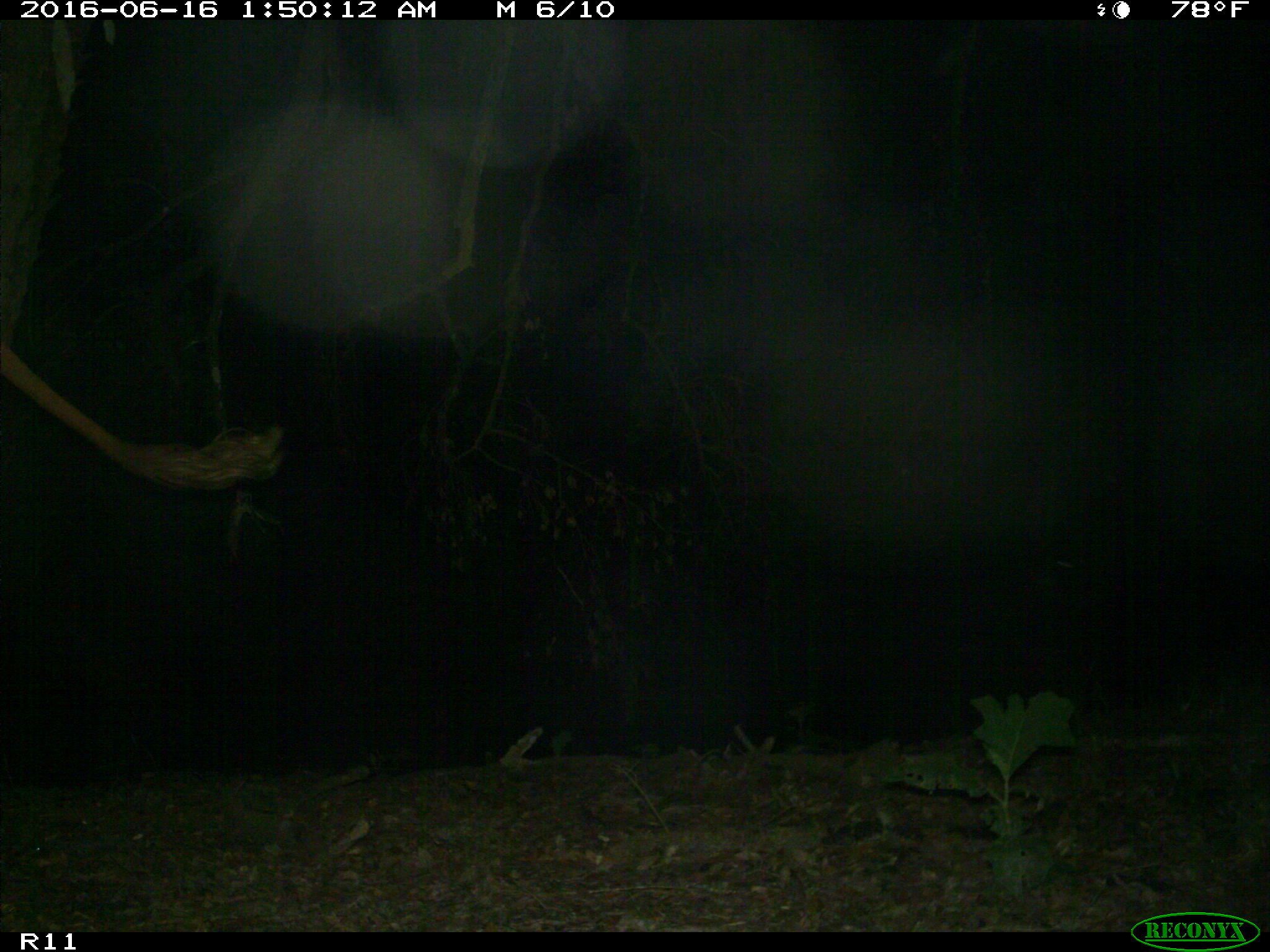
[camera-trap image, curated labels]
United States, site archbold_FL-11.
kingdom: Animalia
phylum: Chordata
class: Mammalia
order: Artiodactyla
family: Bovidae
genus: Bos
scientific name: Bos taurus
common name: domestic cow